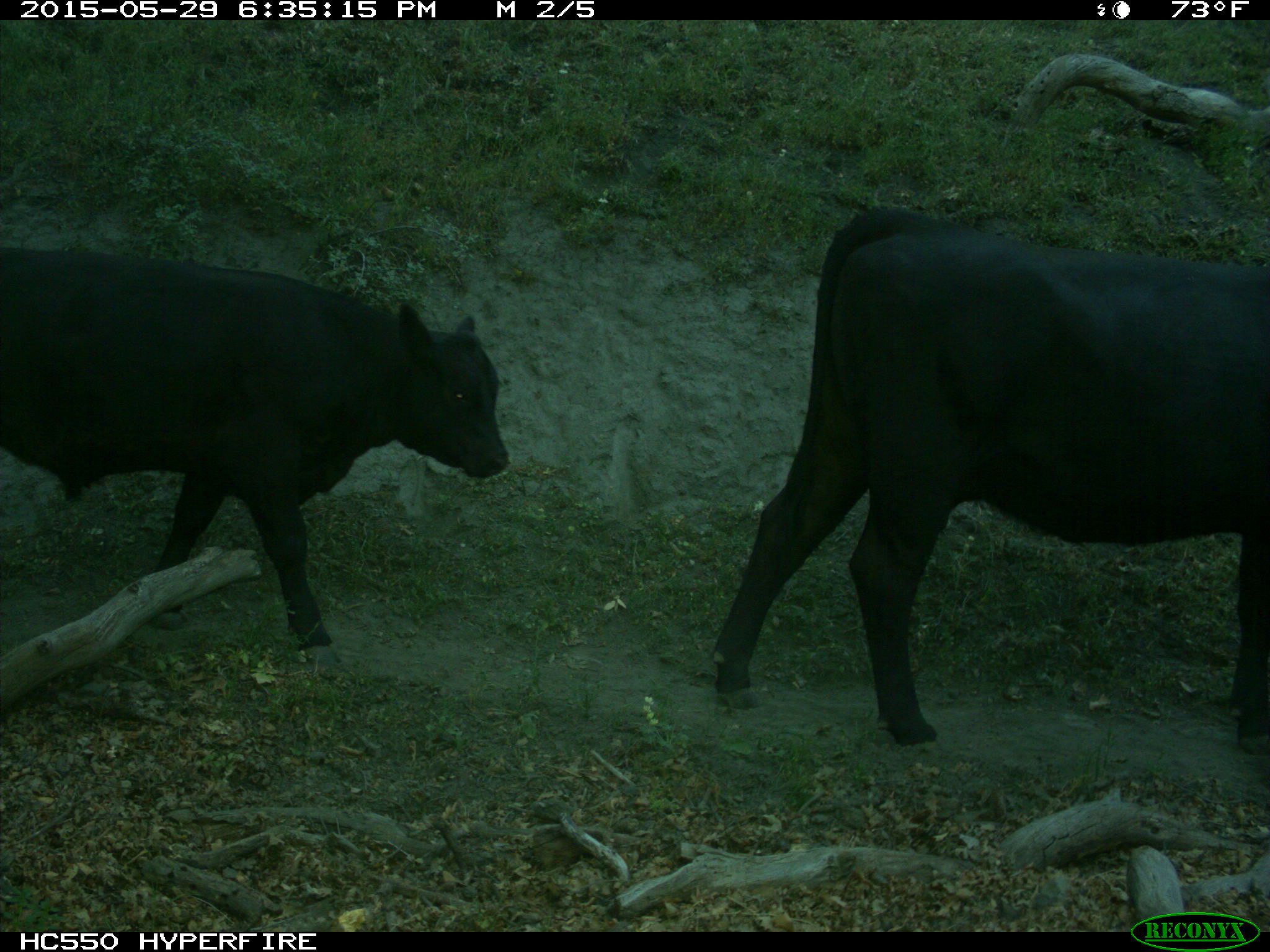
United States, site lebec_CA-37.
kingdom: Animalia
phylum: Chordata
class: Mammalia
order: Artiodactyla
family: Bovidae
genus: Bos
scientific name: Bos taurus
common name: domestic cow